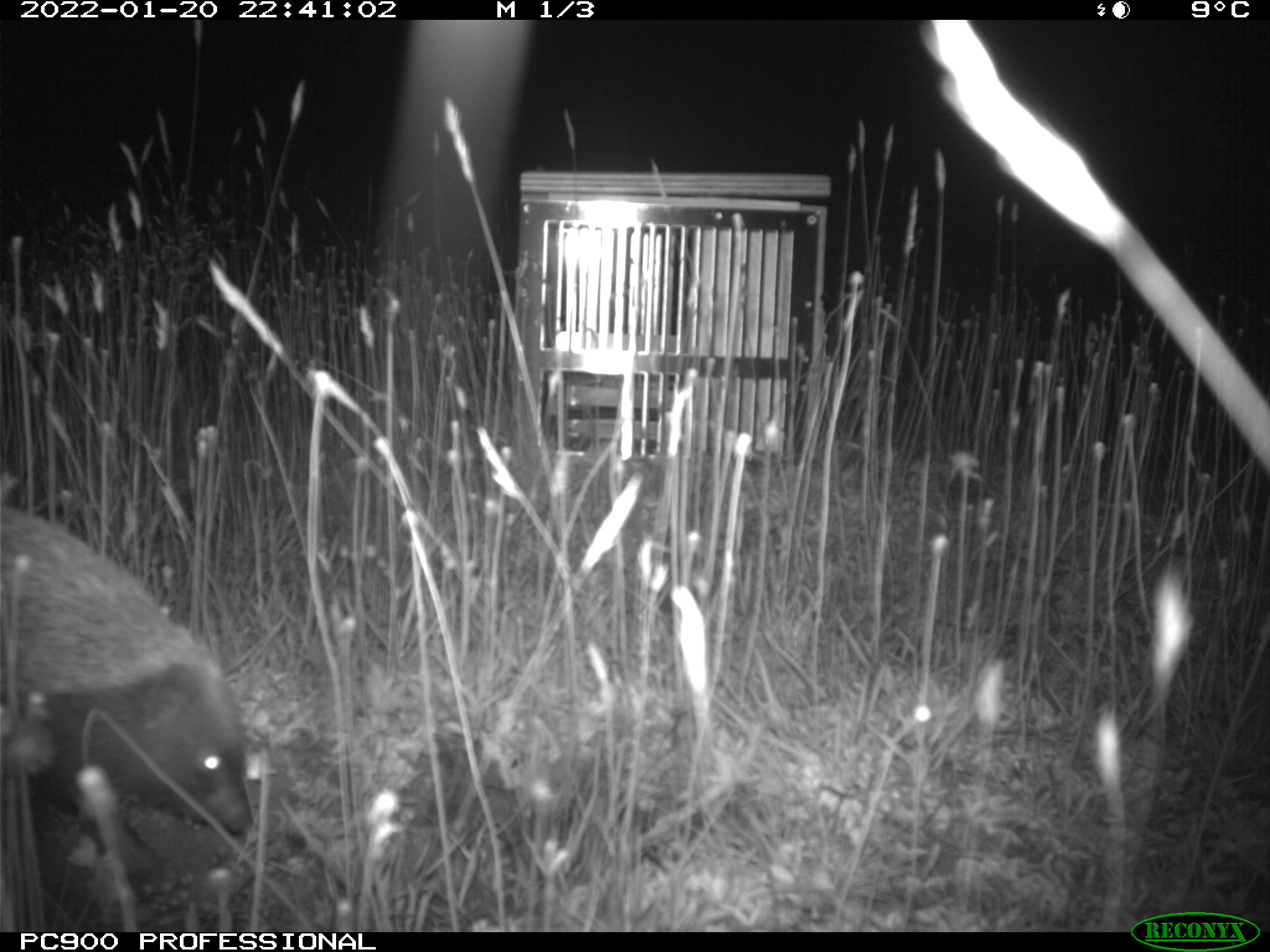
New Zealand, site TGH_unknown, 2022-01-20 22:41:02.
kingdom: Animalia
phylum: Chordata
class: Mammalia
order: Eulipotyphla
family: Erinaceidae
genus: Erinaceus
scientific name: Erinaceus europaeus europaeus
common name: european hedgehog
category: hedgehog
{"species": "hedgehog (european hedgehog) (Erinaceus europaeus europaeus)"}